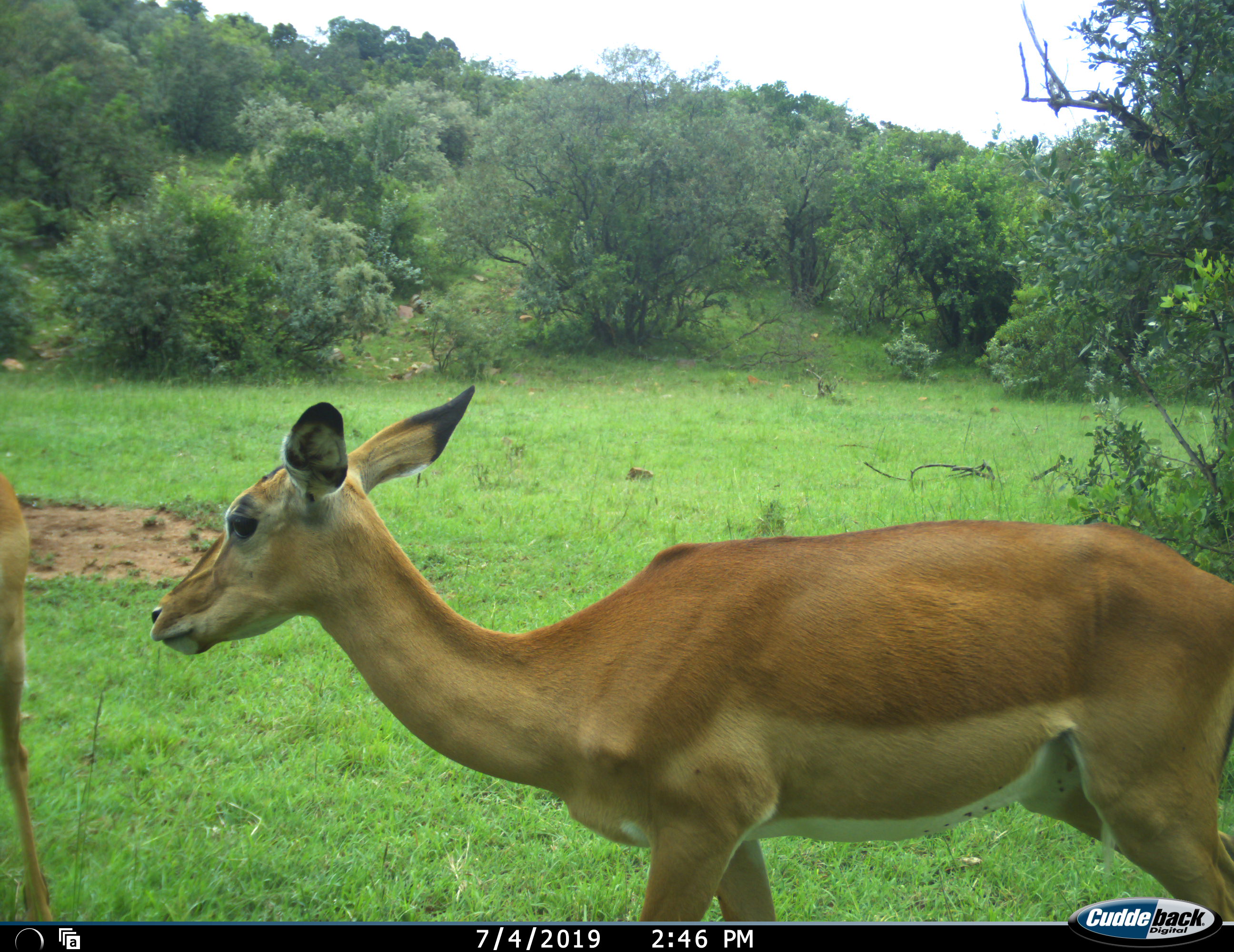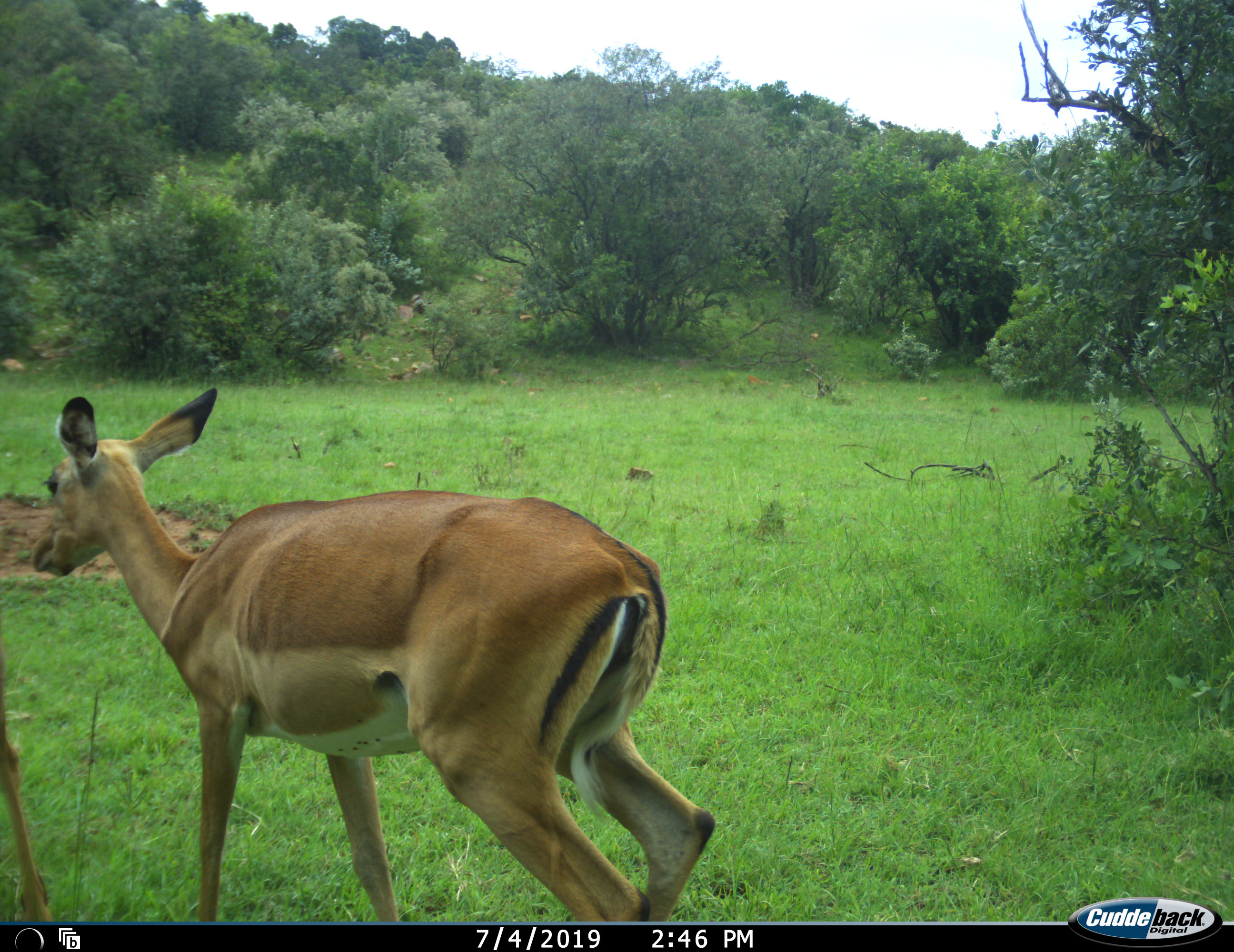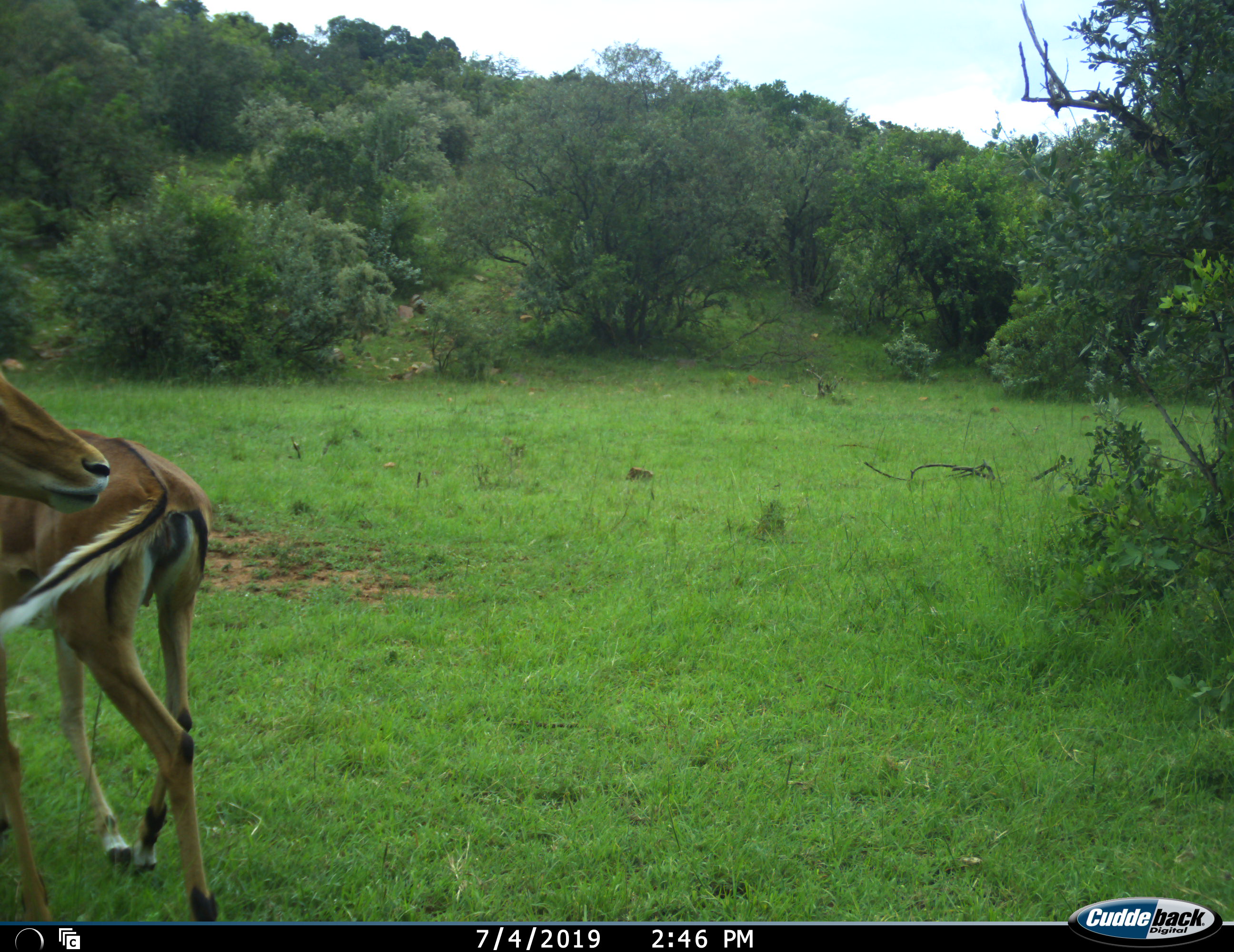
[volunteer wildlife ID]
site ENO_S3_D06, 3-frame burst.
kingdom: Animalia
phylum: Chordata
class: Mammalia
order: Artiodactyla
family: Bovidae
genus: Aepyceros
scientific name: Aepyceros melampus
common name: impala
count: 2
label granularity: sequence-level